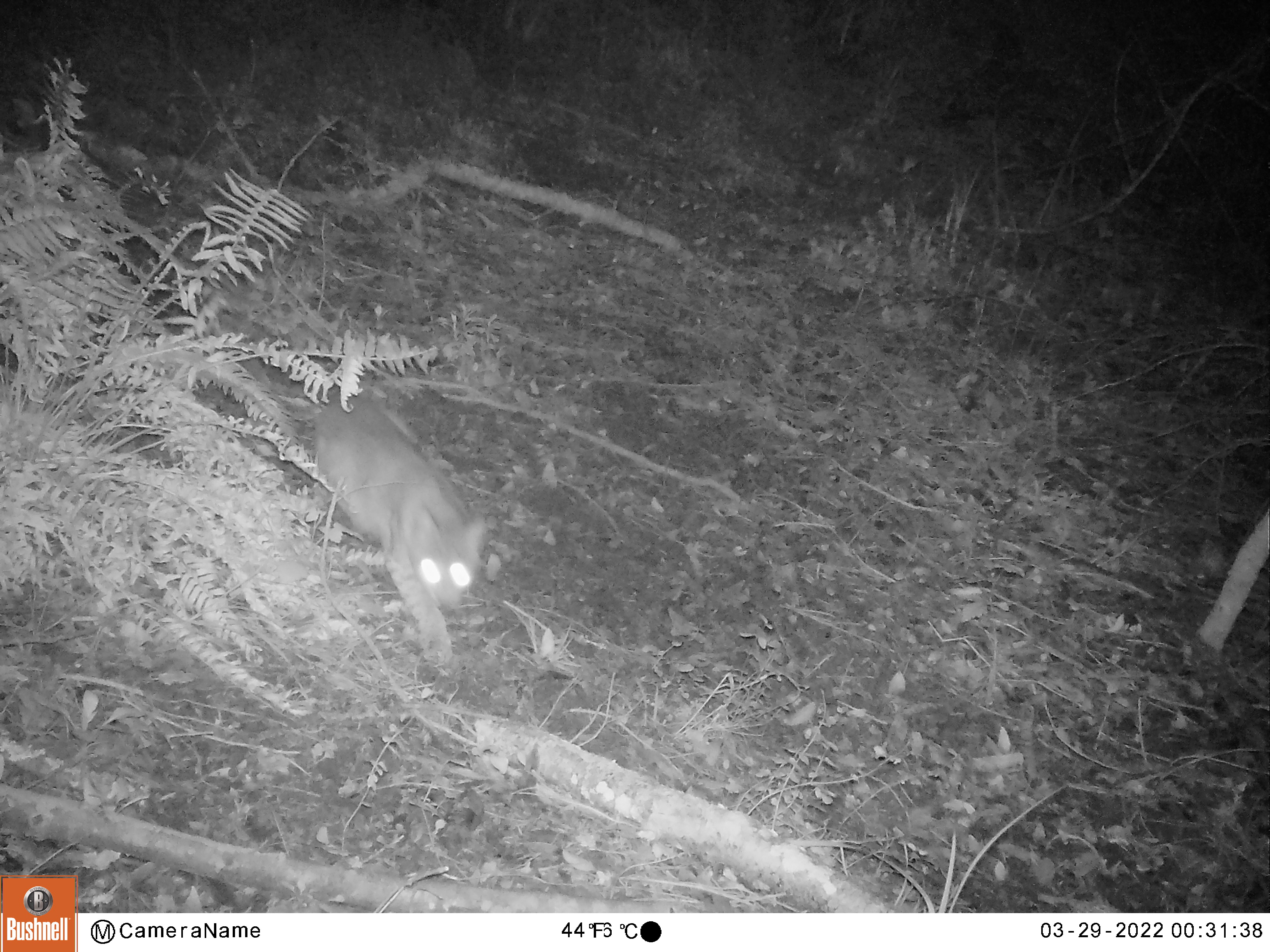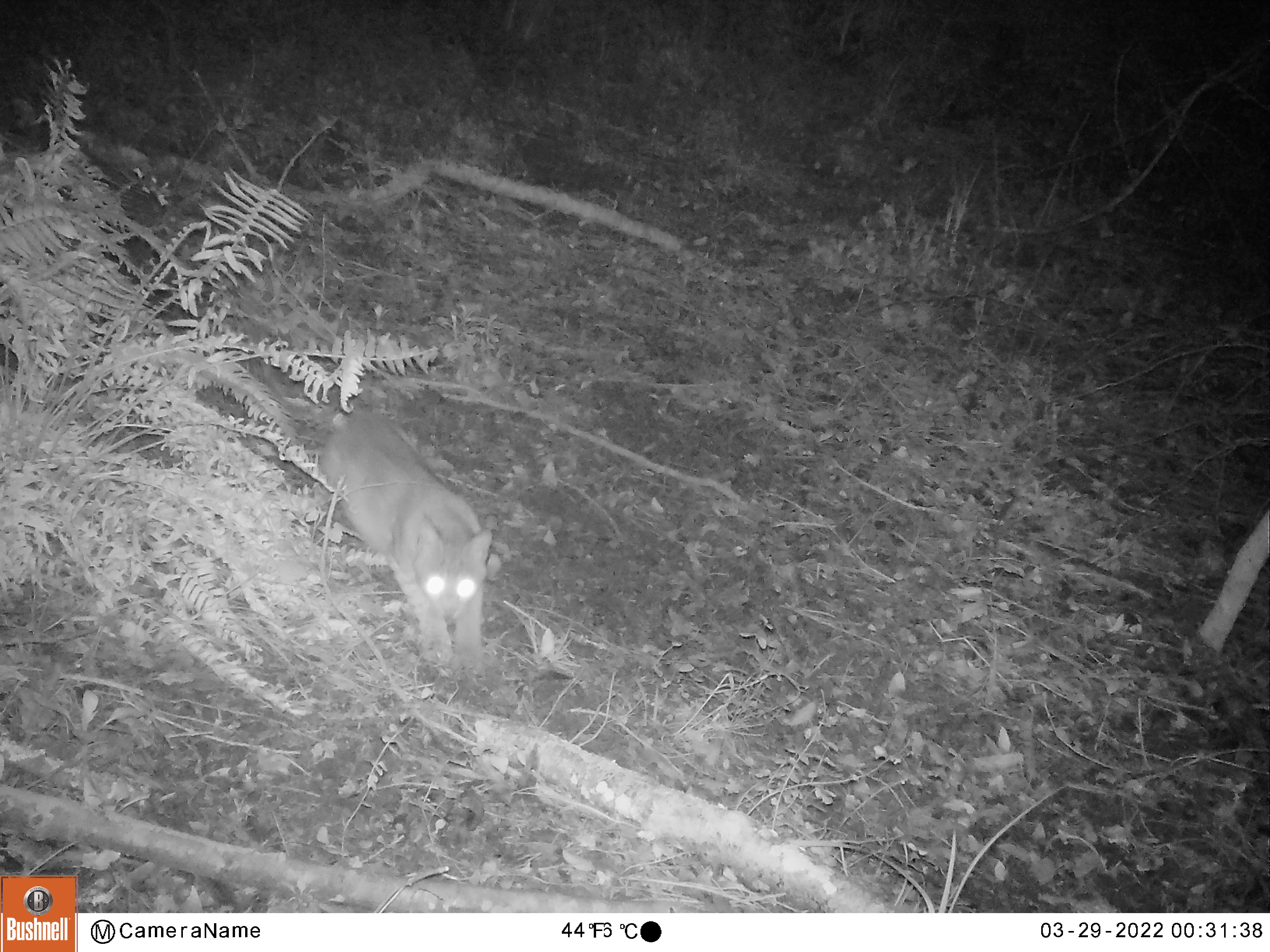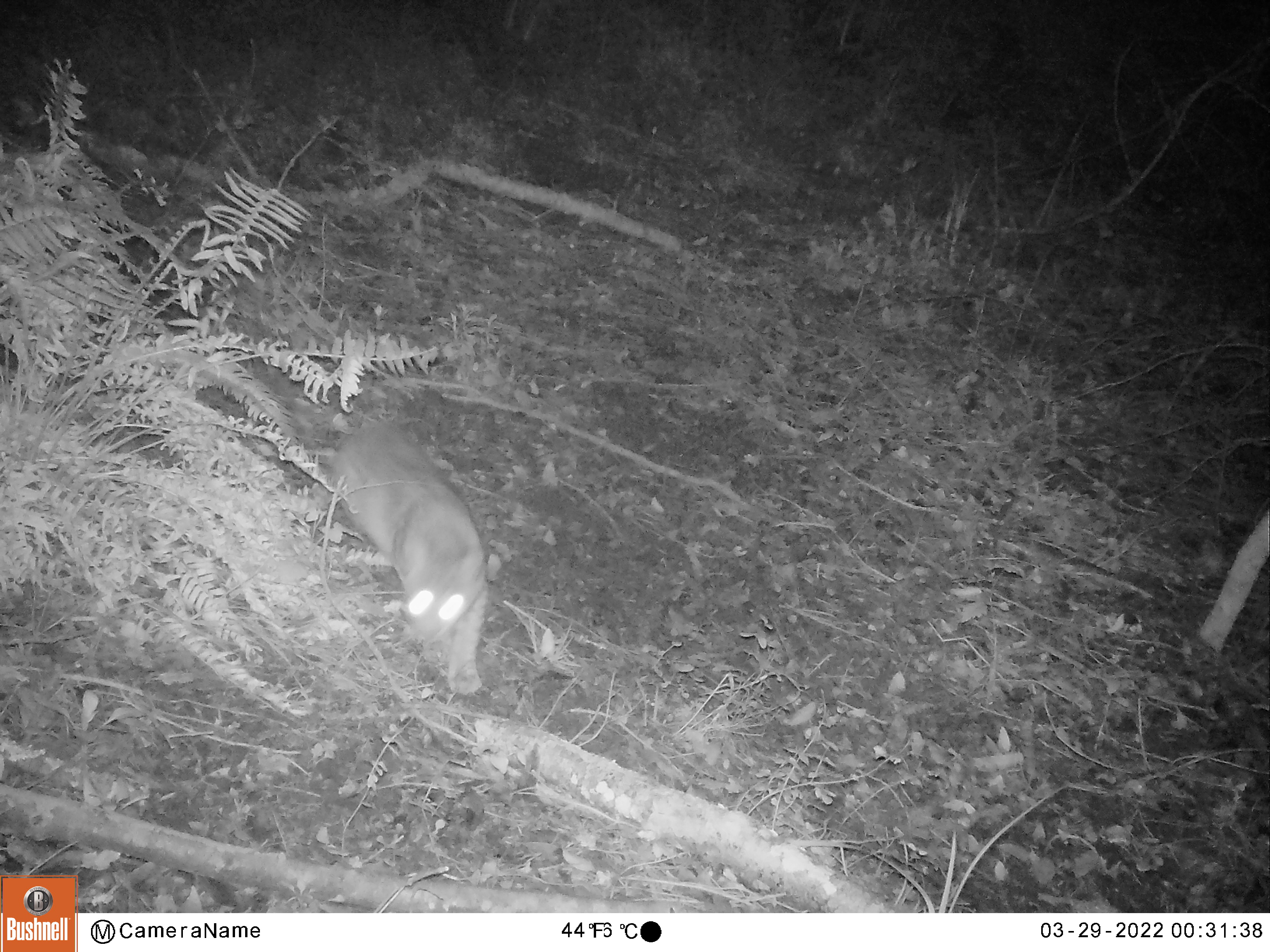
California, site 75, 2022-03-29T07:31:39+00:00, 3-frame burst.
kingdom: Animalia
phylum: Chordata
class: Mammalia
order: Carnivora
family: Felidae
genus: Lynx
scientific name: Lynx rufus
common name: bobcat